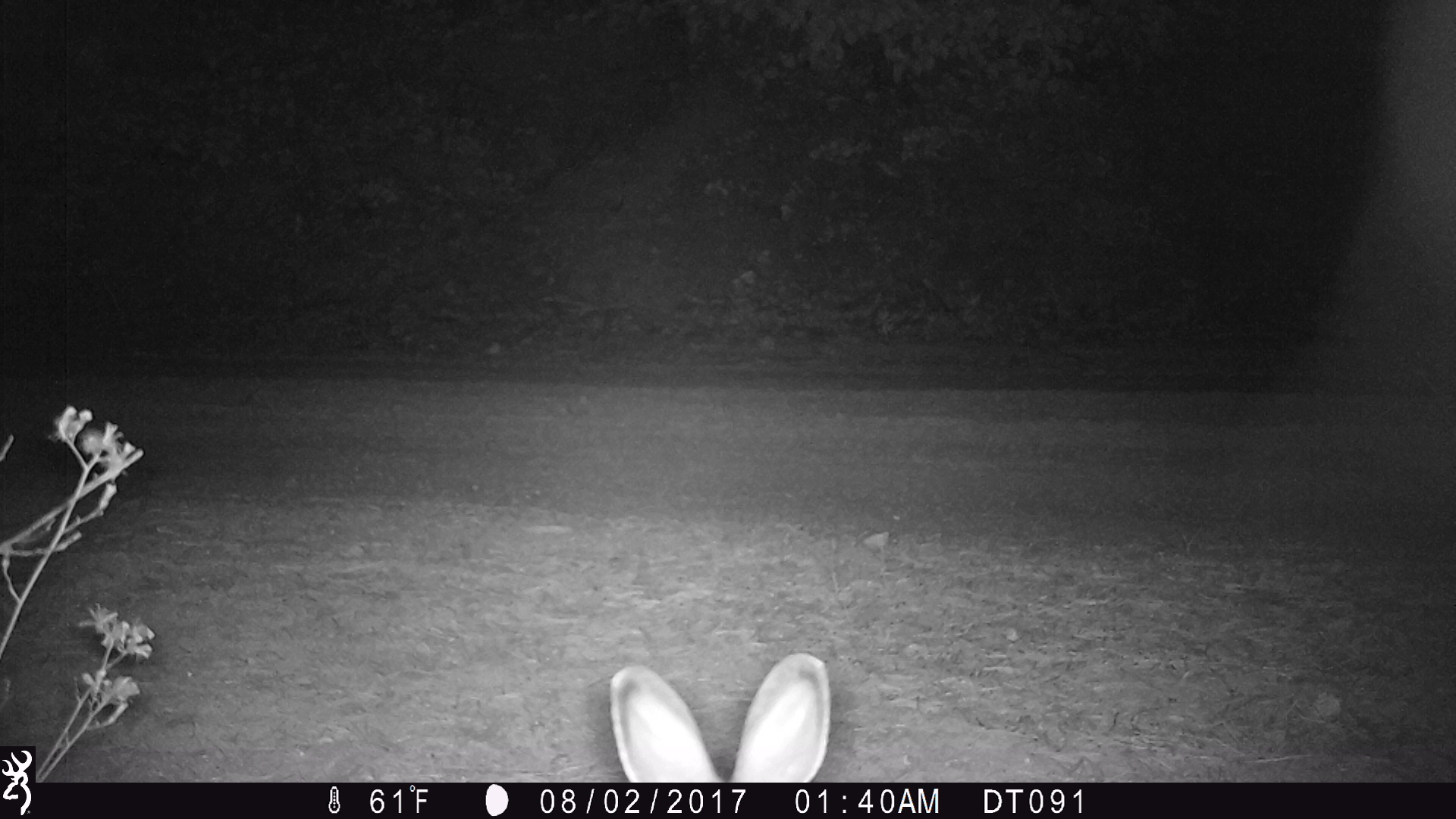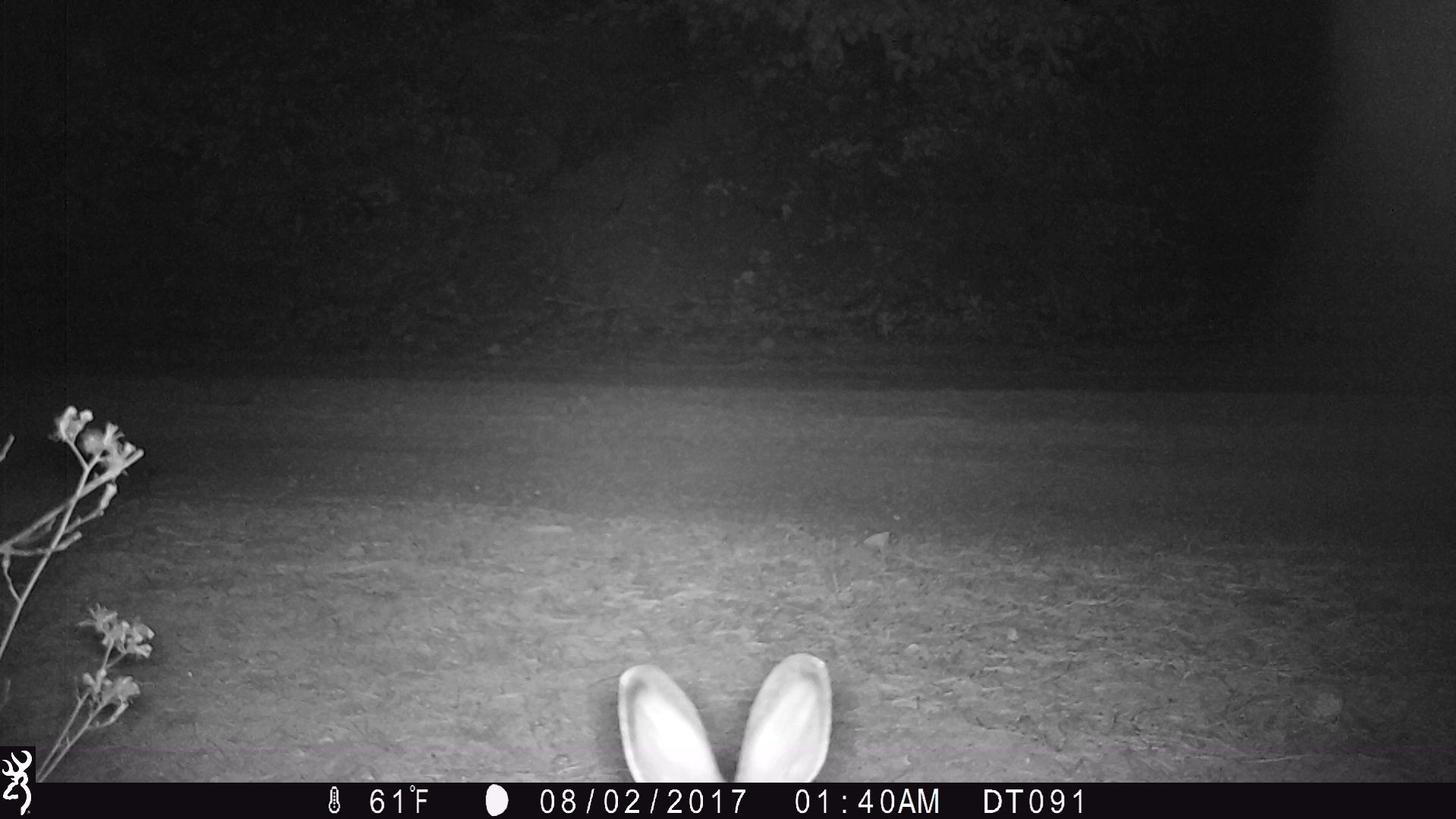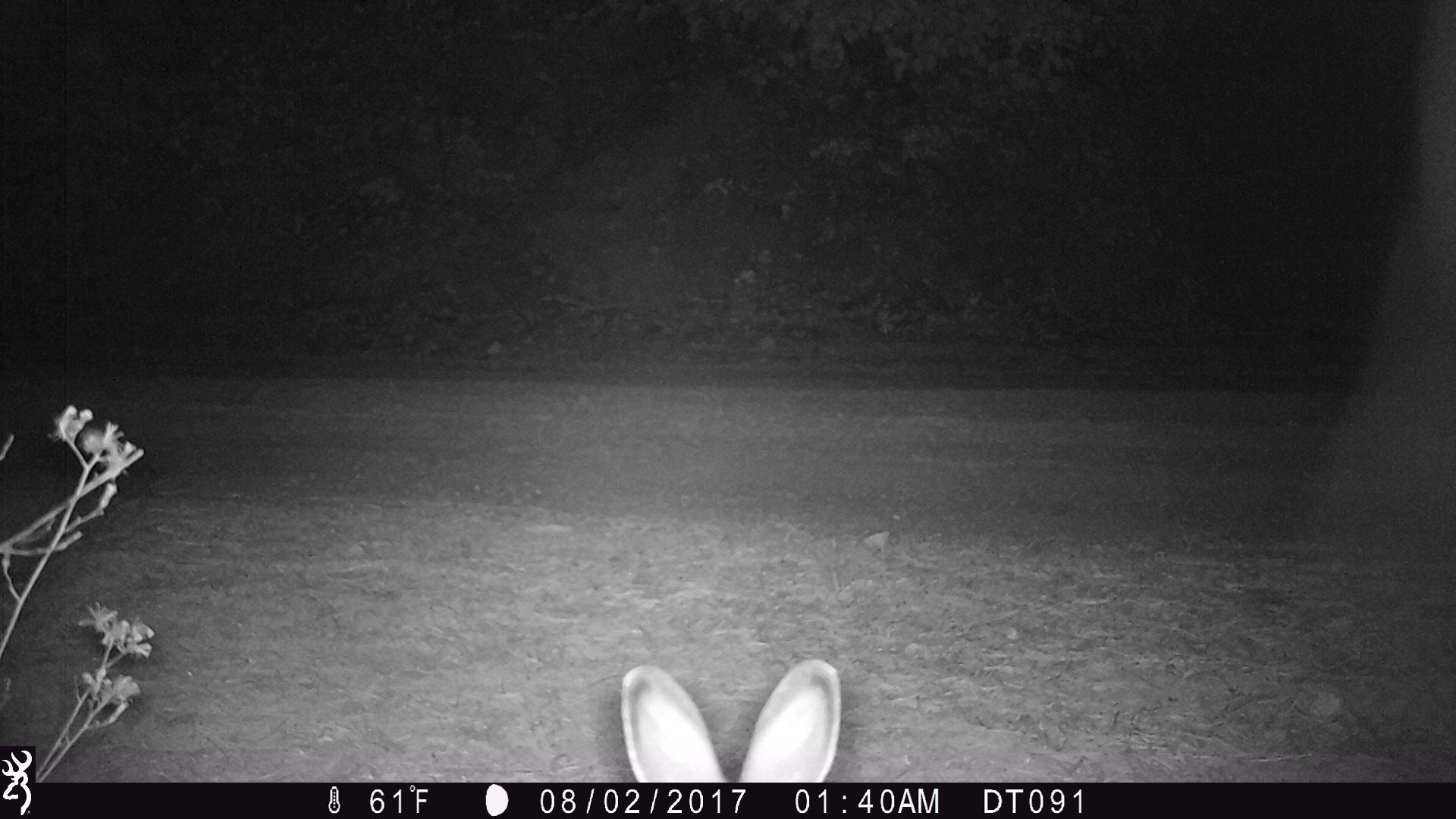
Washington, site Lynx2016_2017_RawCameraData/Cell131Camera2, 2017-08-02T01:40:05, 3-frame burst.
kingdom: Animalia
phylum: Chordata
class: Mammalia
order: Lagomorpha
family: Leporidae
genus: Lepus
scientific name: Lepus americanus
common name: snowshoe hare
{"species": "Lepus americanus (snowshoe hare)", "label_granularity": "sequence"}